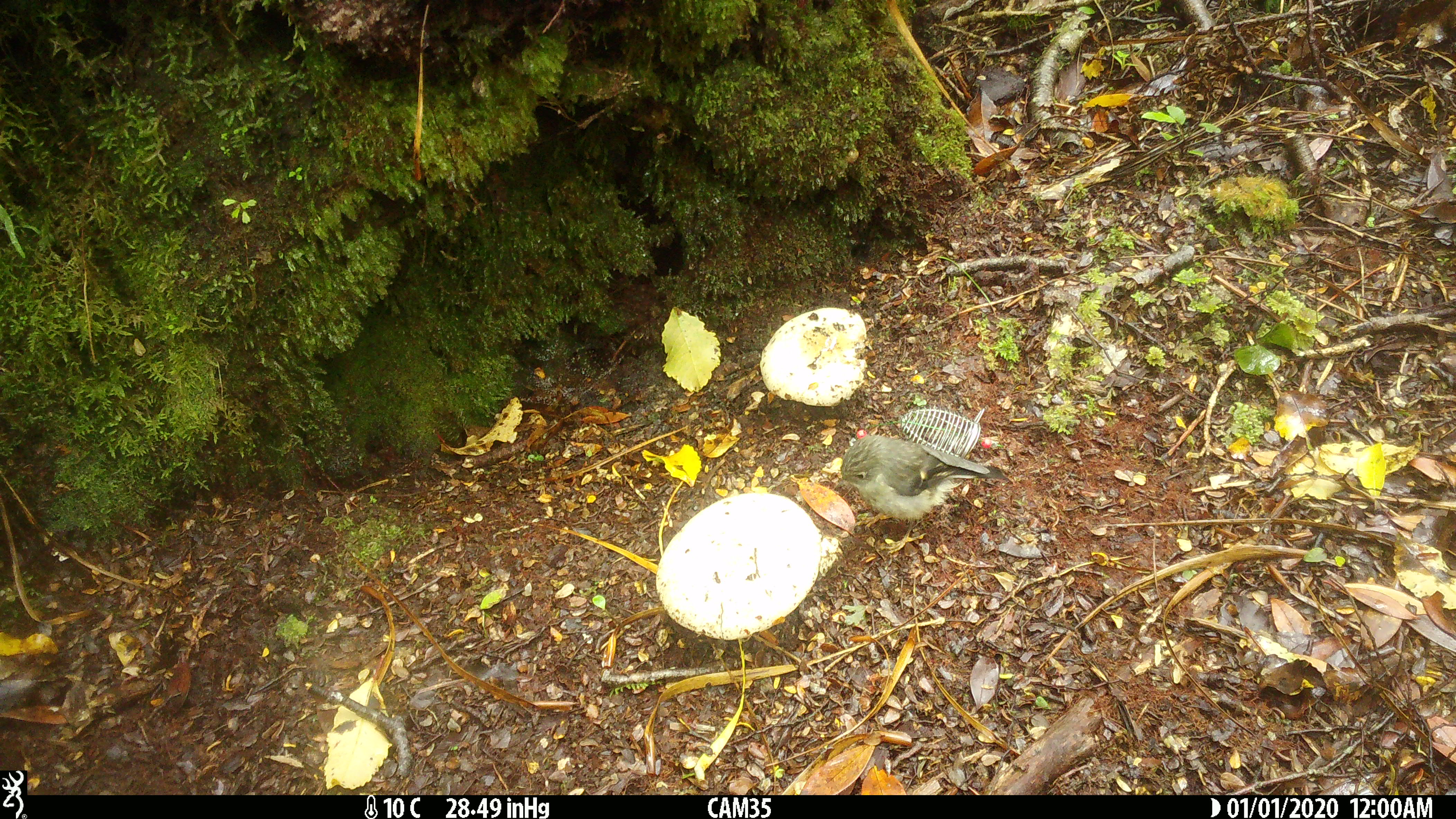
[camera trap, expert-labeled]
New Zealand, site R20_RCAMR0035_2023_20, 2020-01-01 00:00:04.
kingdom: Animalia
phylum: Chordata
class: Aves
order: Passeriformes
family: Petroicidae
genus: Petroica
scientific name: Petroica macrocephala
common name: tomtit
Tomtit (Petroica macrocephala).